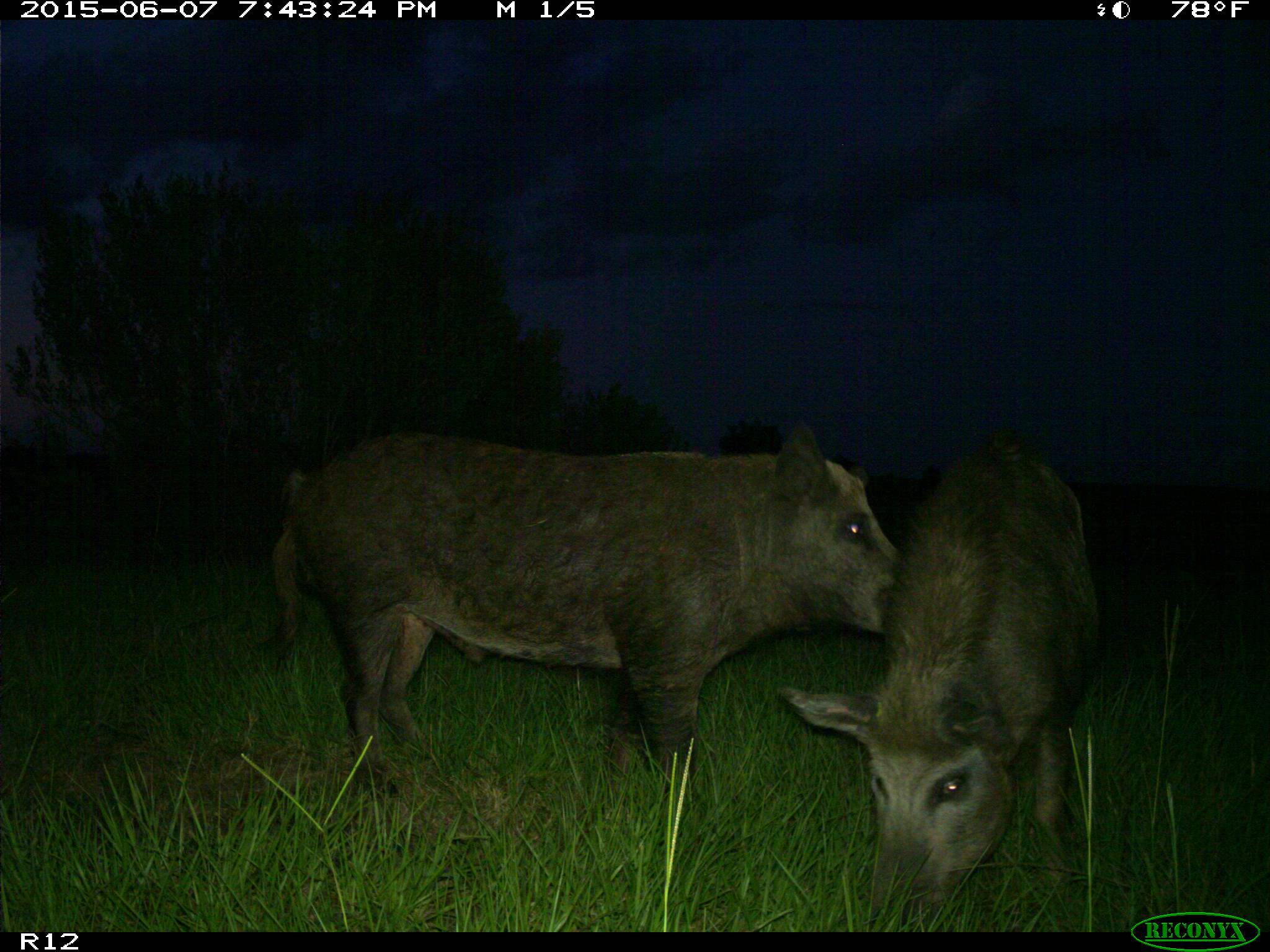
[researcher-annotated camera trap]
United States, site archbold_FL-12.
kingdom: Animalia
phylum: Chordata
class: Mammalia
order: Artiodactyla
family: Suidae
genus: Sus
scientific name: Sus scrofa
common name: wild boar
Sus scrofa (wild boar).